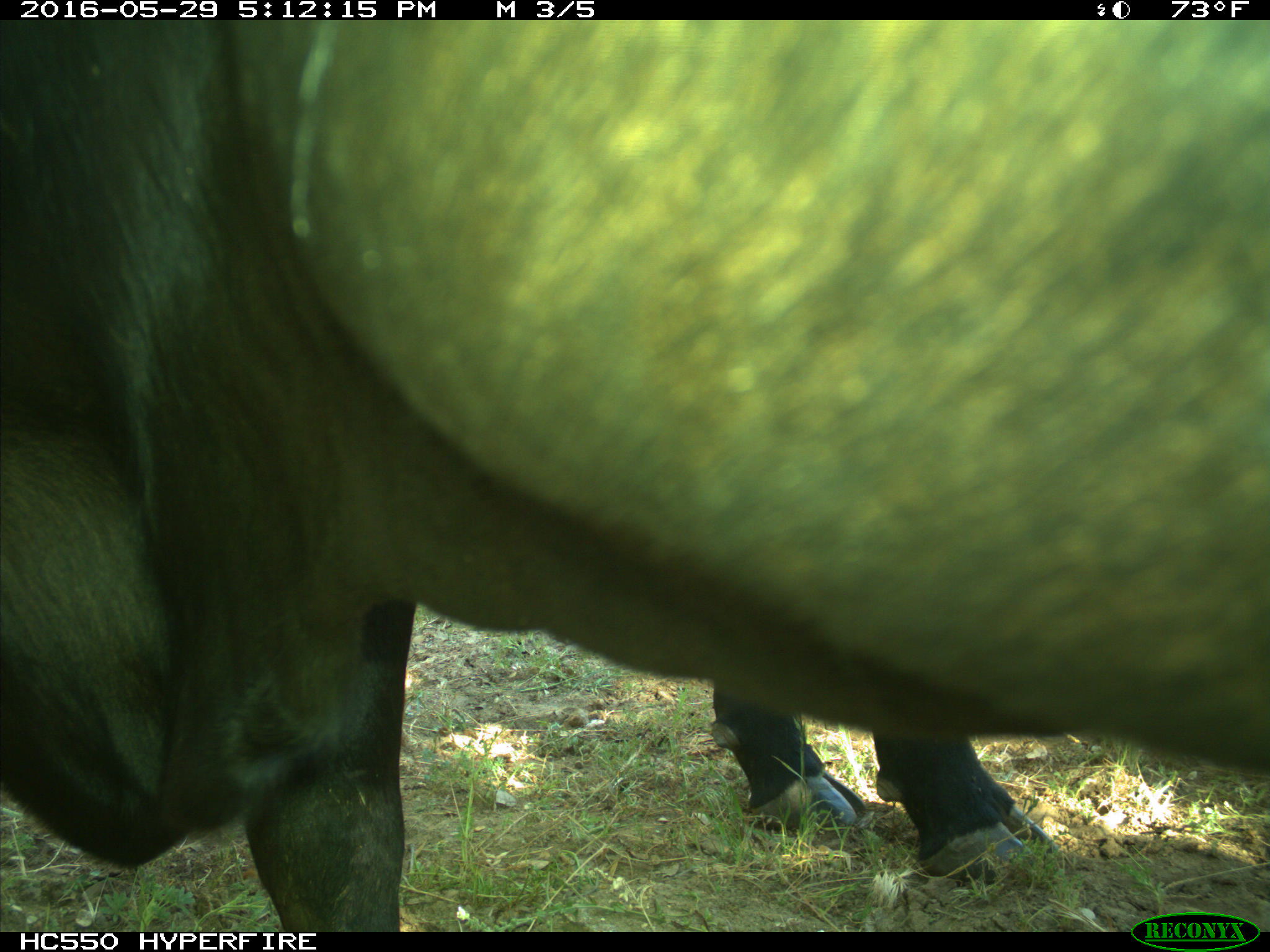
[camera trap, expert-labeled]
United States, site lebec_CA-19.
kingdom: Animalia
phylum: Chordata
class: Mammalia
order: Artiodactyla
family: Bovidae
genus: Bos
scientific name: Bos taurus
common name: domestic cow